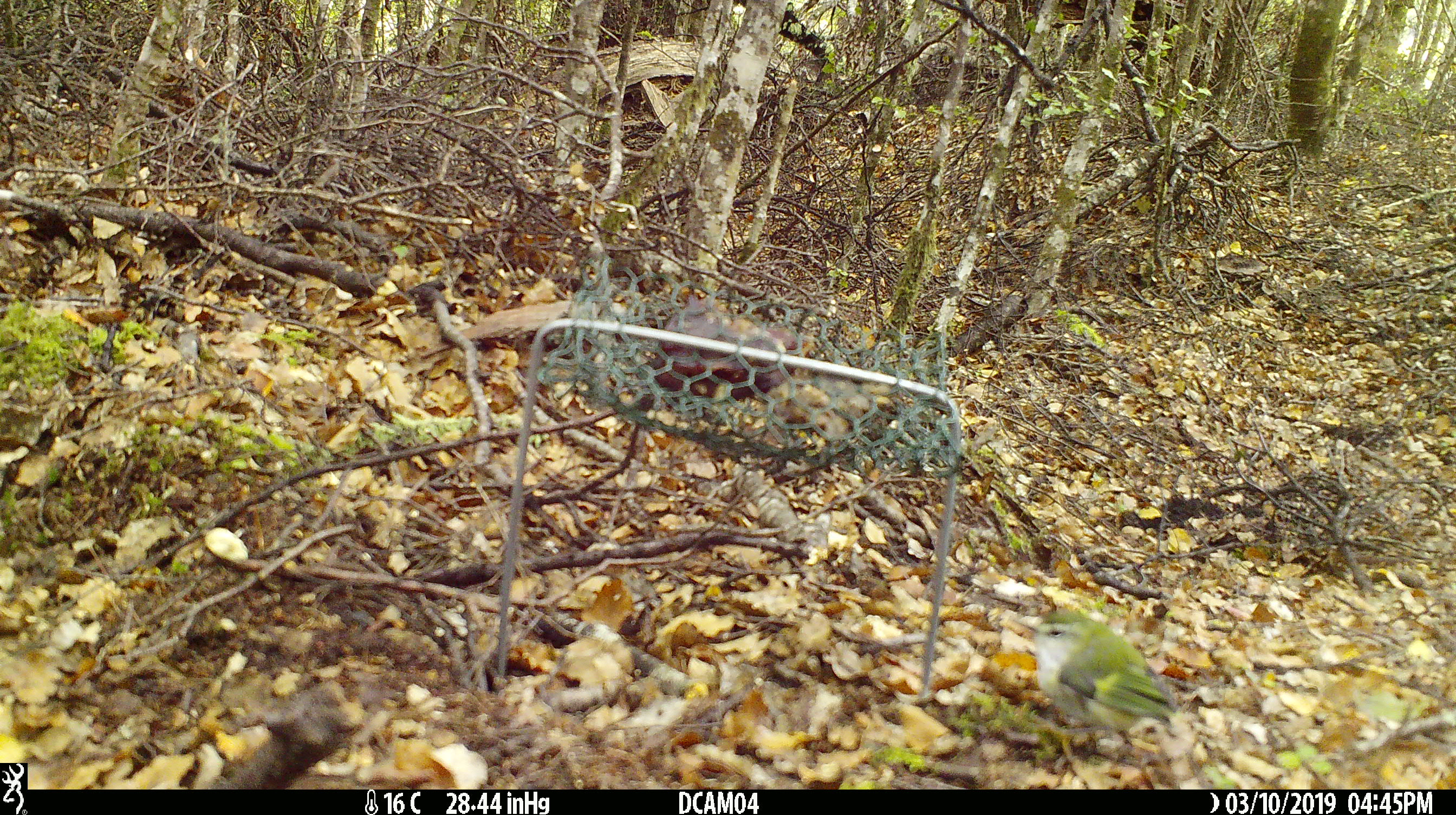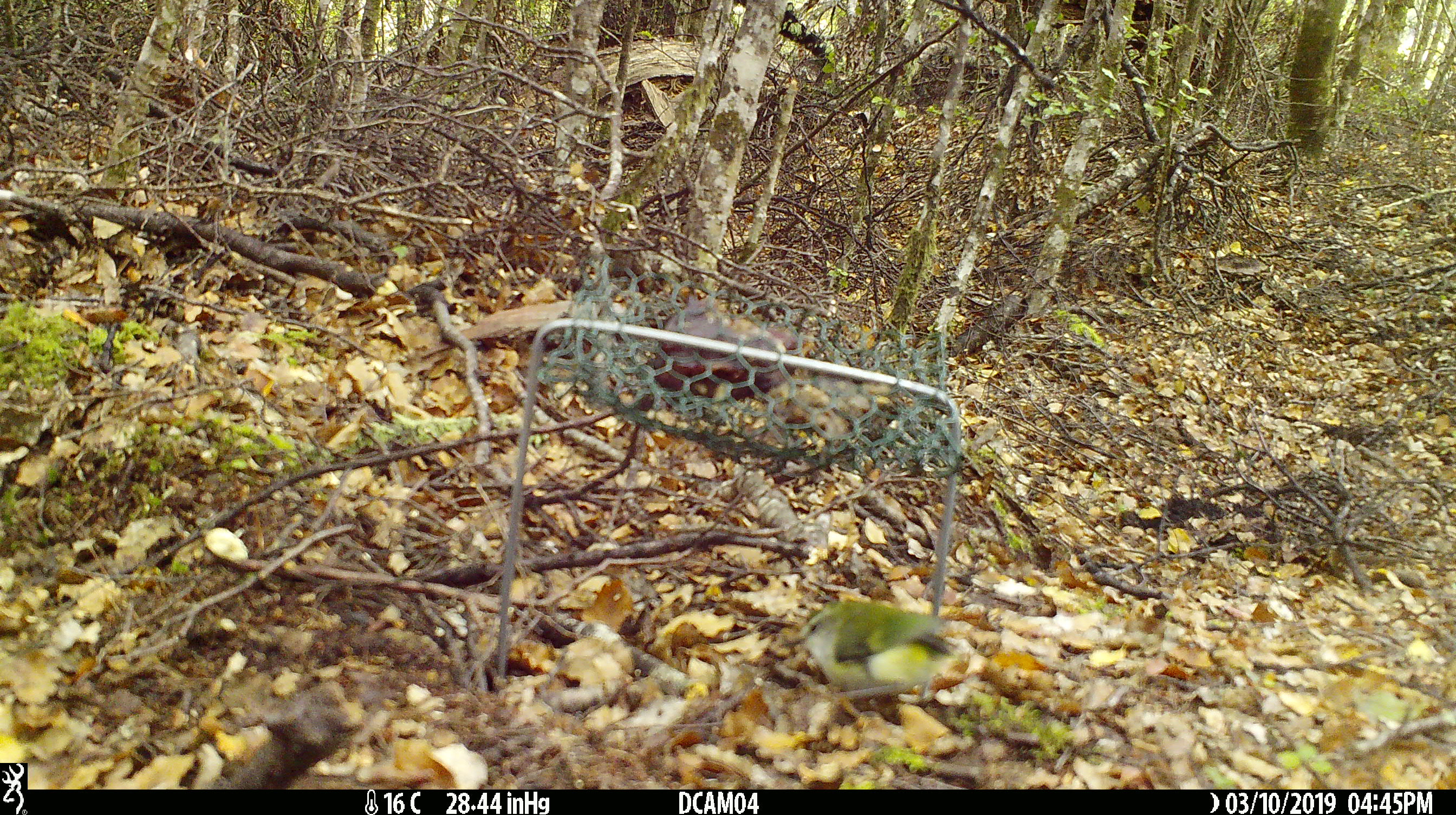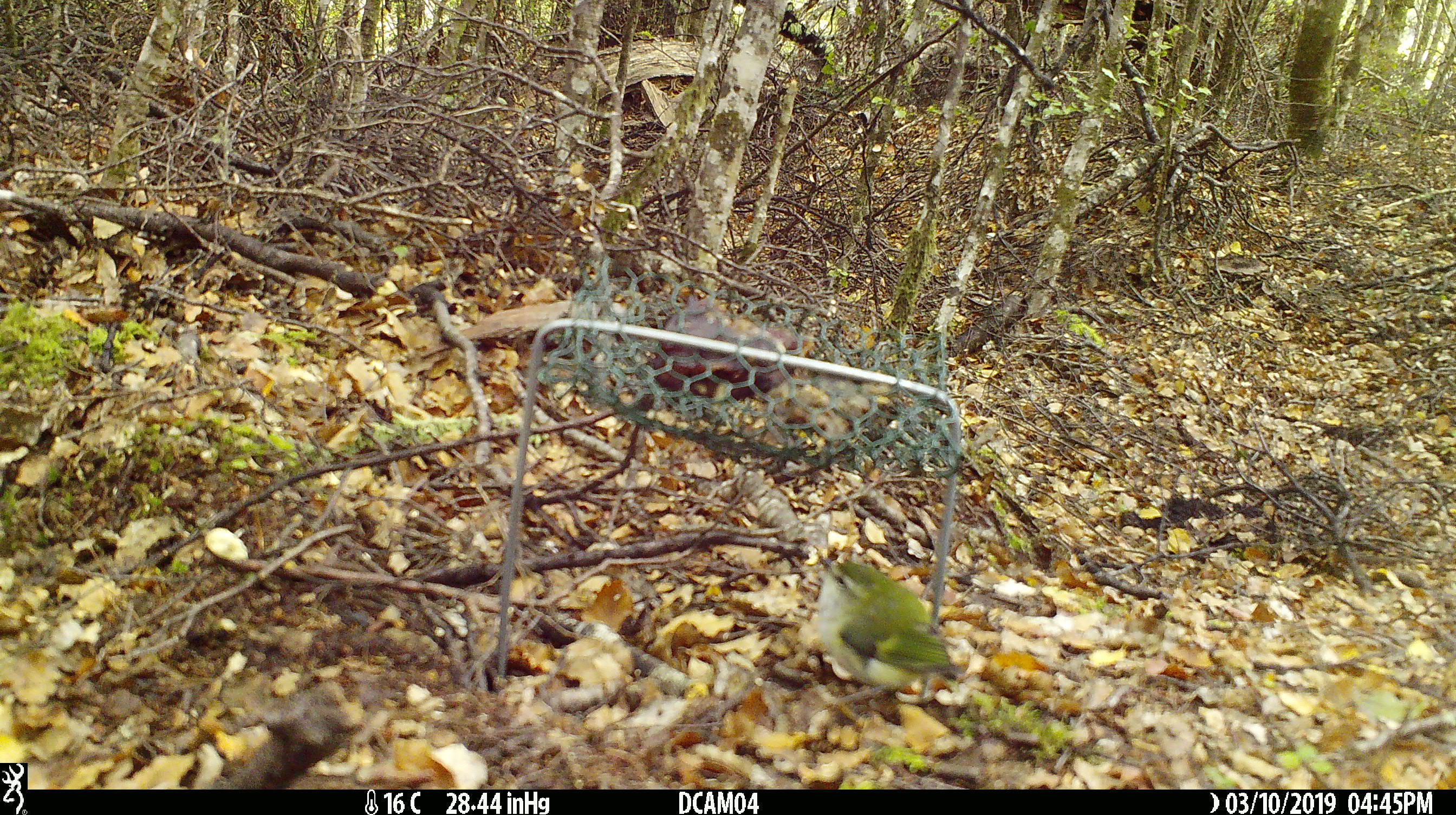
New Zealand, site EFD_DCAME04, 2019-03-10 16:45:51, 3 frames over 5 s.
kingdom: Animalia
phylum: Chordata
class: Aves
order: Passeriformes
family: Acanthisittidae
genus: Acanthisitta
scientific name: Acanthisitta chloris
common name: rifleman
Rifleman (Acanthisitta chloris).